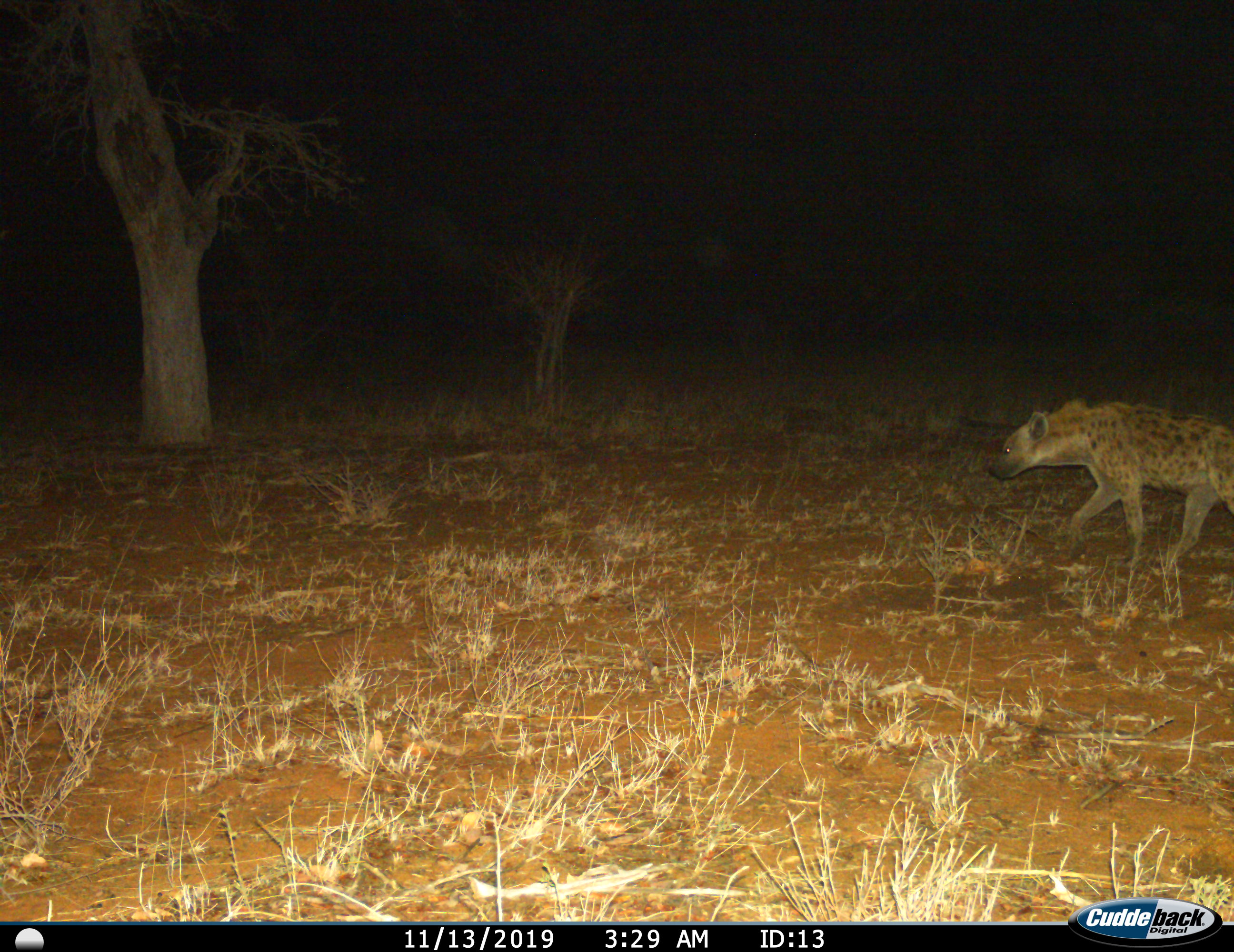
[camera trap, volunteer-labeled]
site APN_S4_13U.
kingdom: Animalia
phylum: Chordata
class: Mammalia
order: Carnivora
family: Hyaenidae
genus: Crocuta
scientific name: Crocuta crocuta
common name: spotted hyena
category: hyenaspotted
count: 1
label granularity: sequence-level